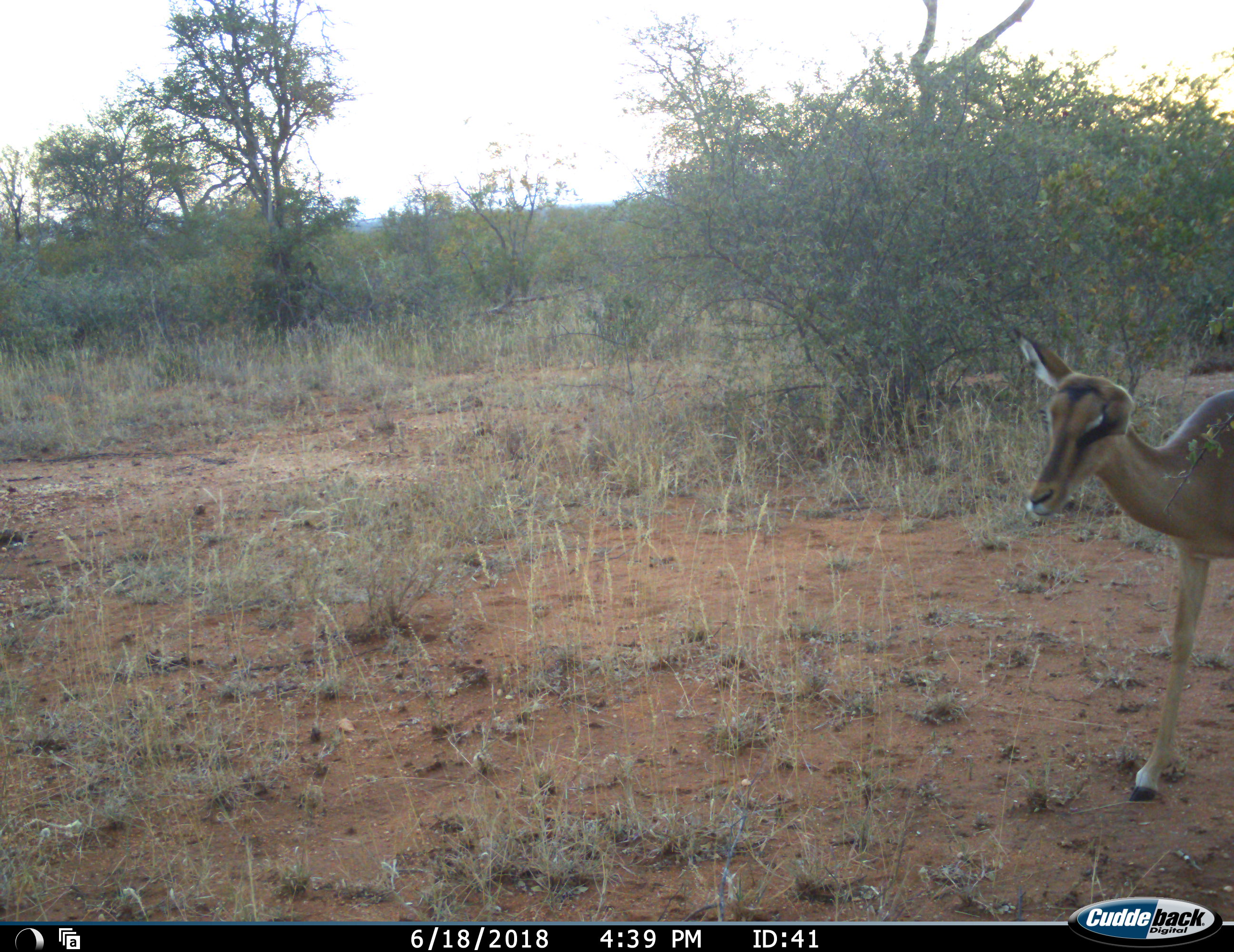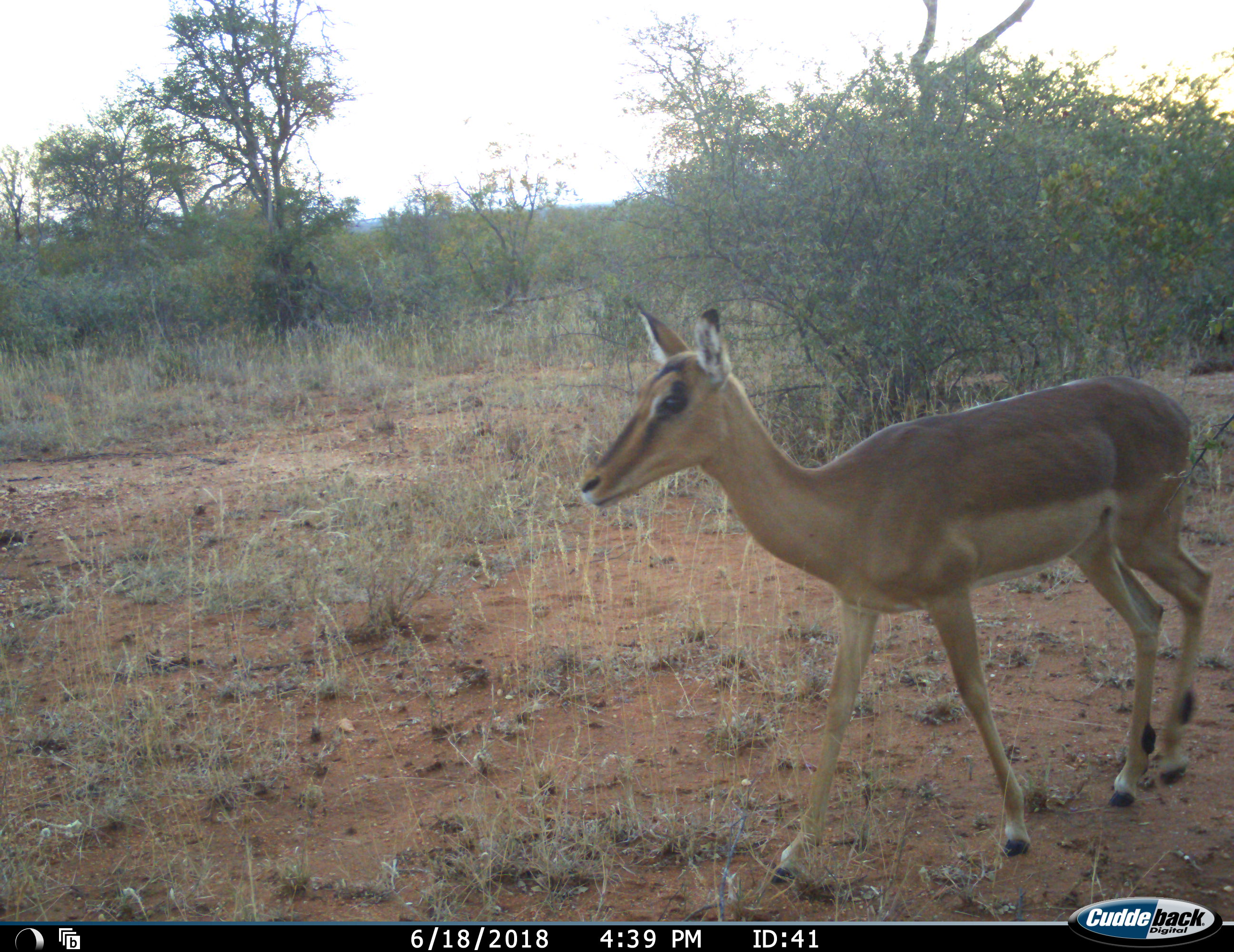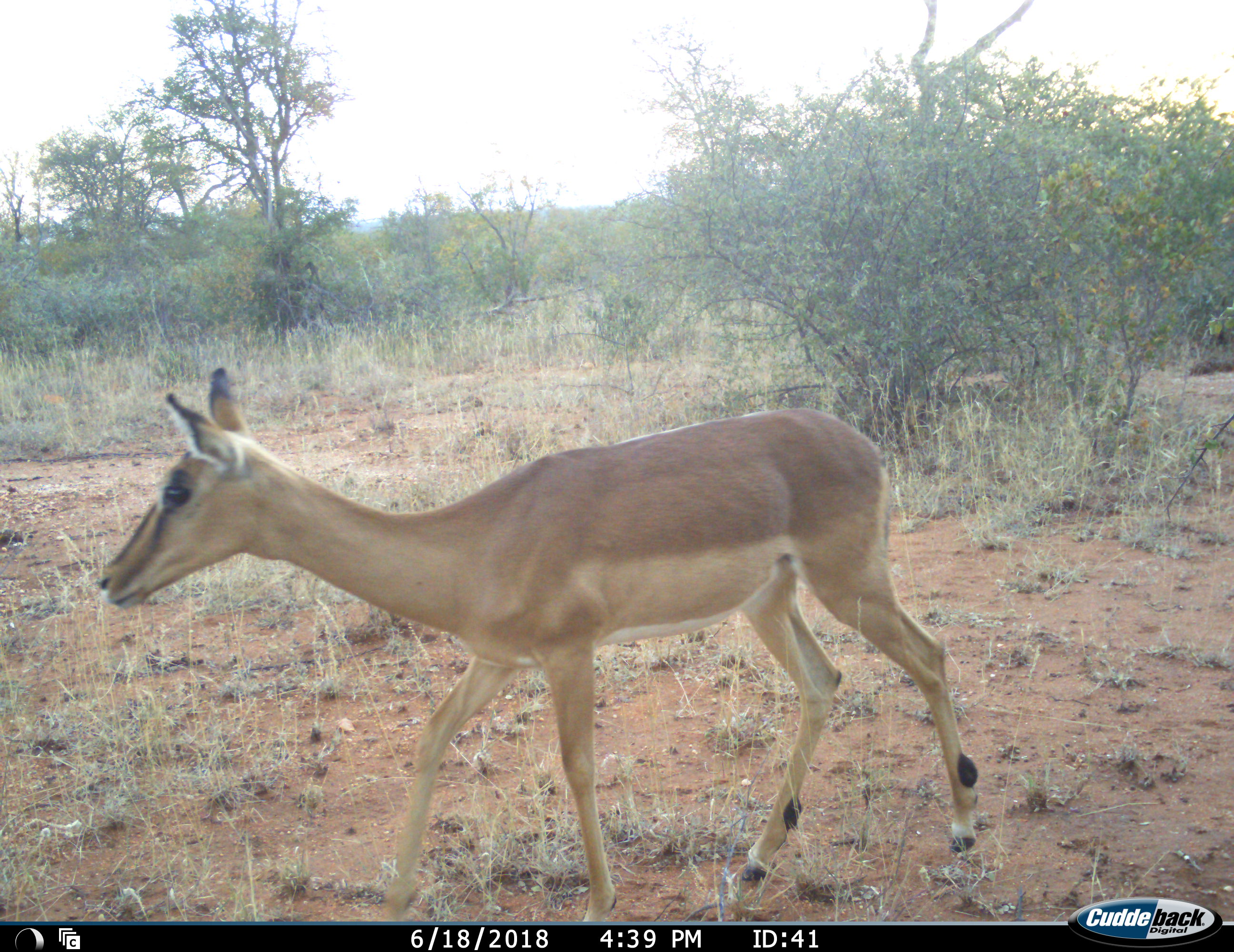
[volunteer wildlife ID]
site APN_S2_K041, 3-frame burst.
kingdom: Animalia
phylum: Chordata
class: Mammalia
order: Artiodactyla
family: Bovidae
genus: Aepyceros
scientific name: Aepyceros melampus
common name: impala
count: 1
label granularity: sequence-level